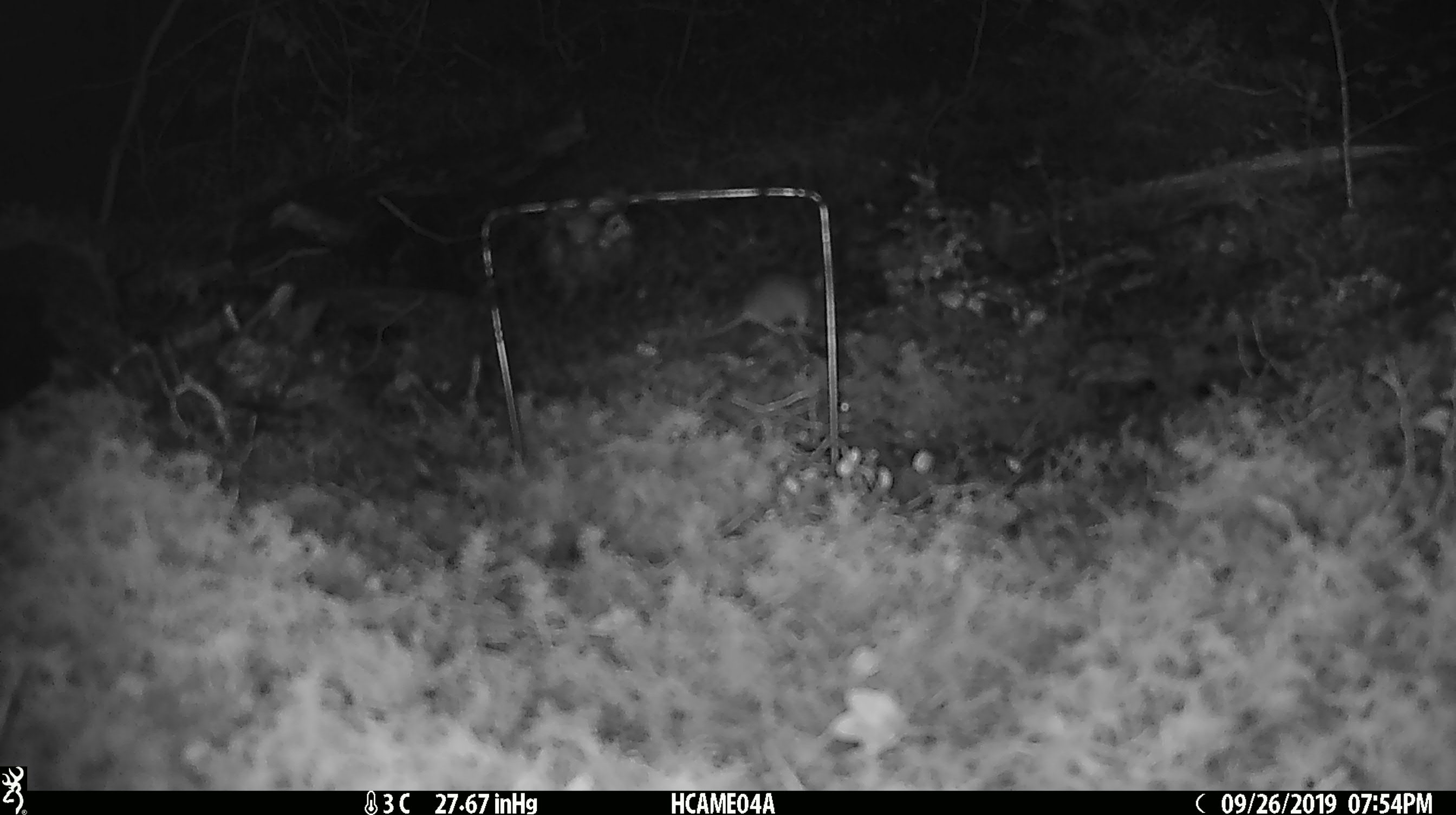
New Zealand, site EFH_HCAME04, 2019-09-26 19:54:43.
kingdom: Animalia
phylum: Chordata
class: Mammalia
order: Rodentia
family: Muridae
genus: Mus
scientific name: Mus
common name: mouse